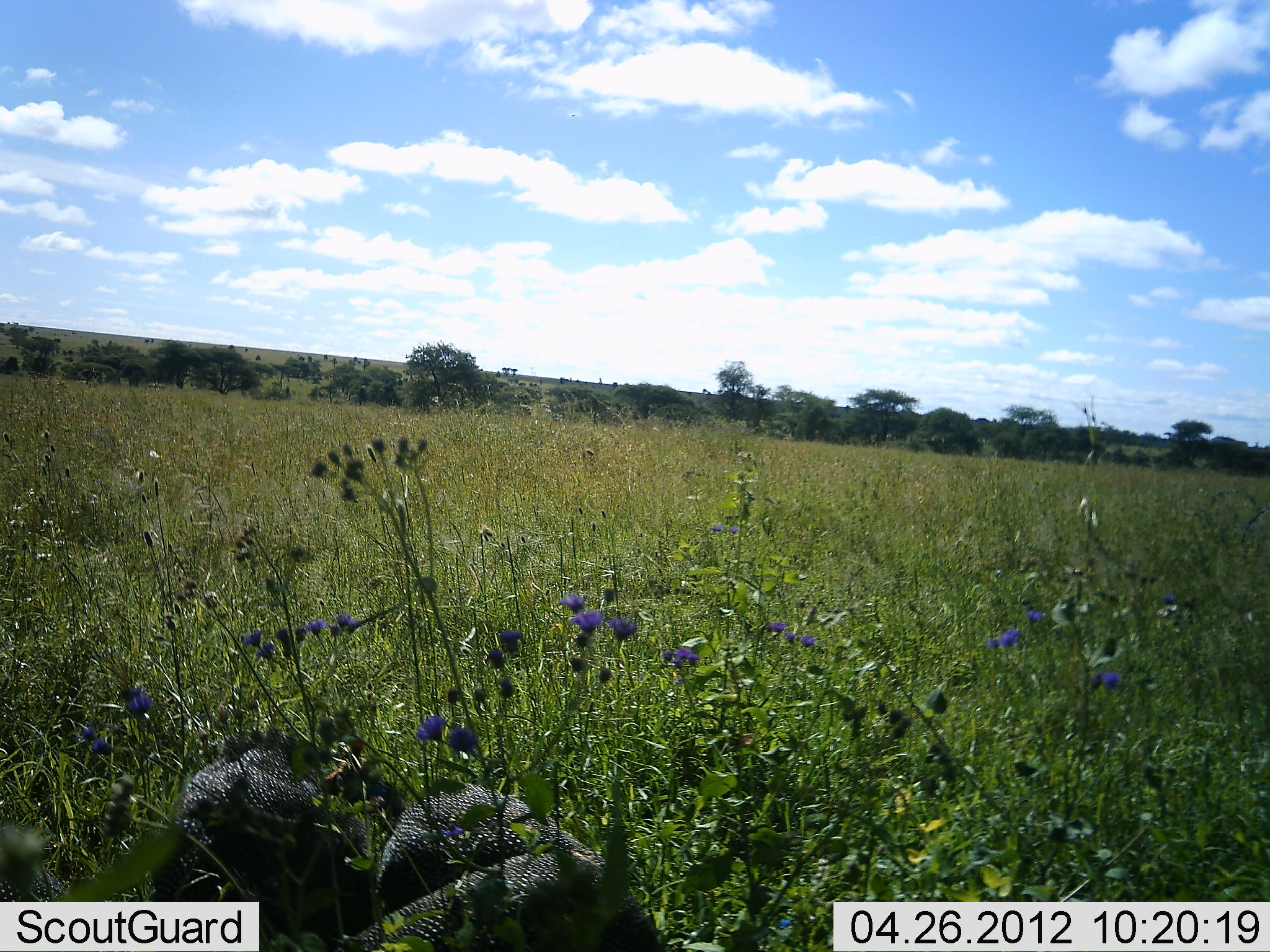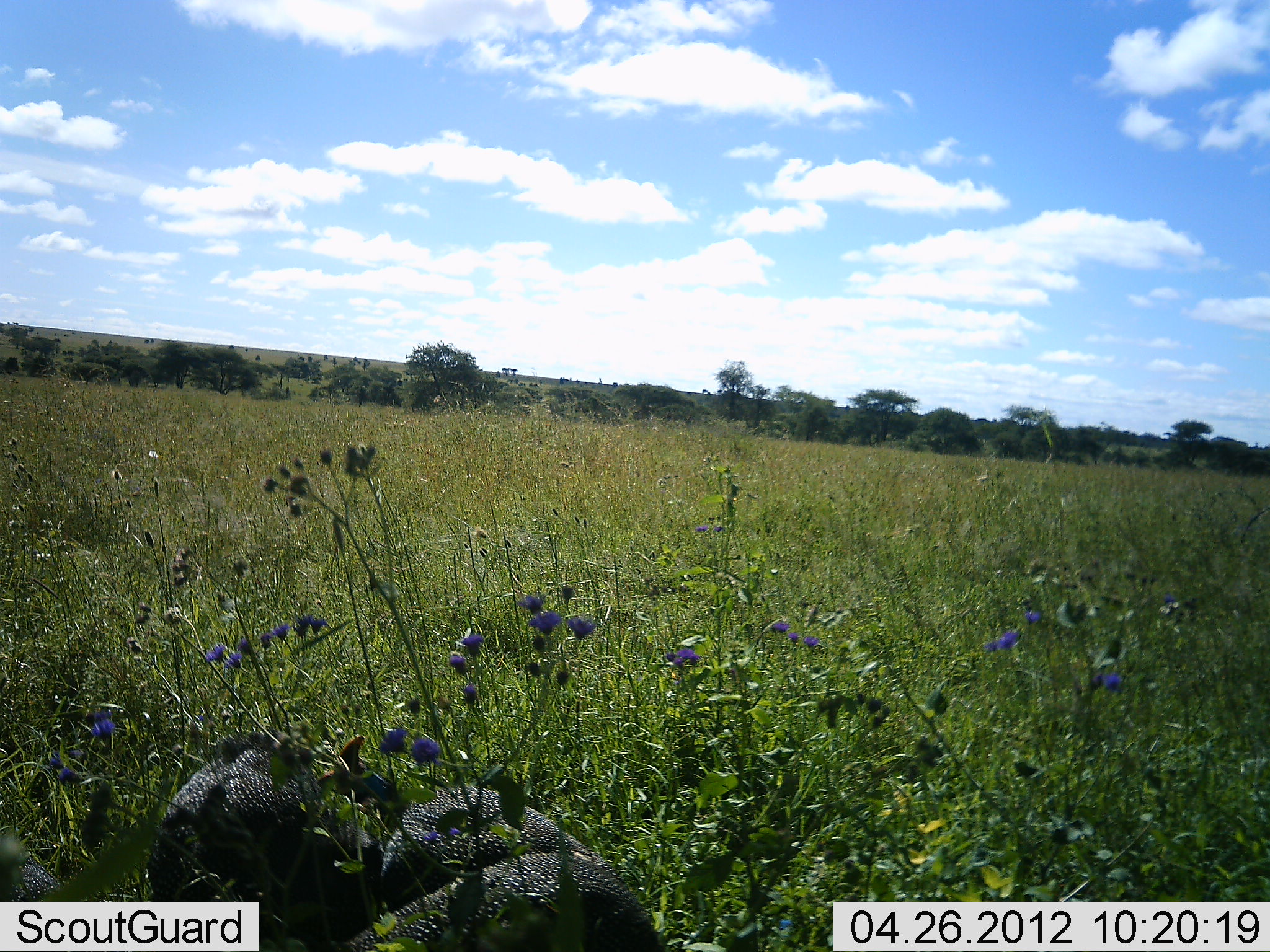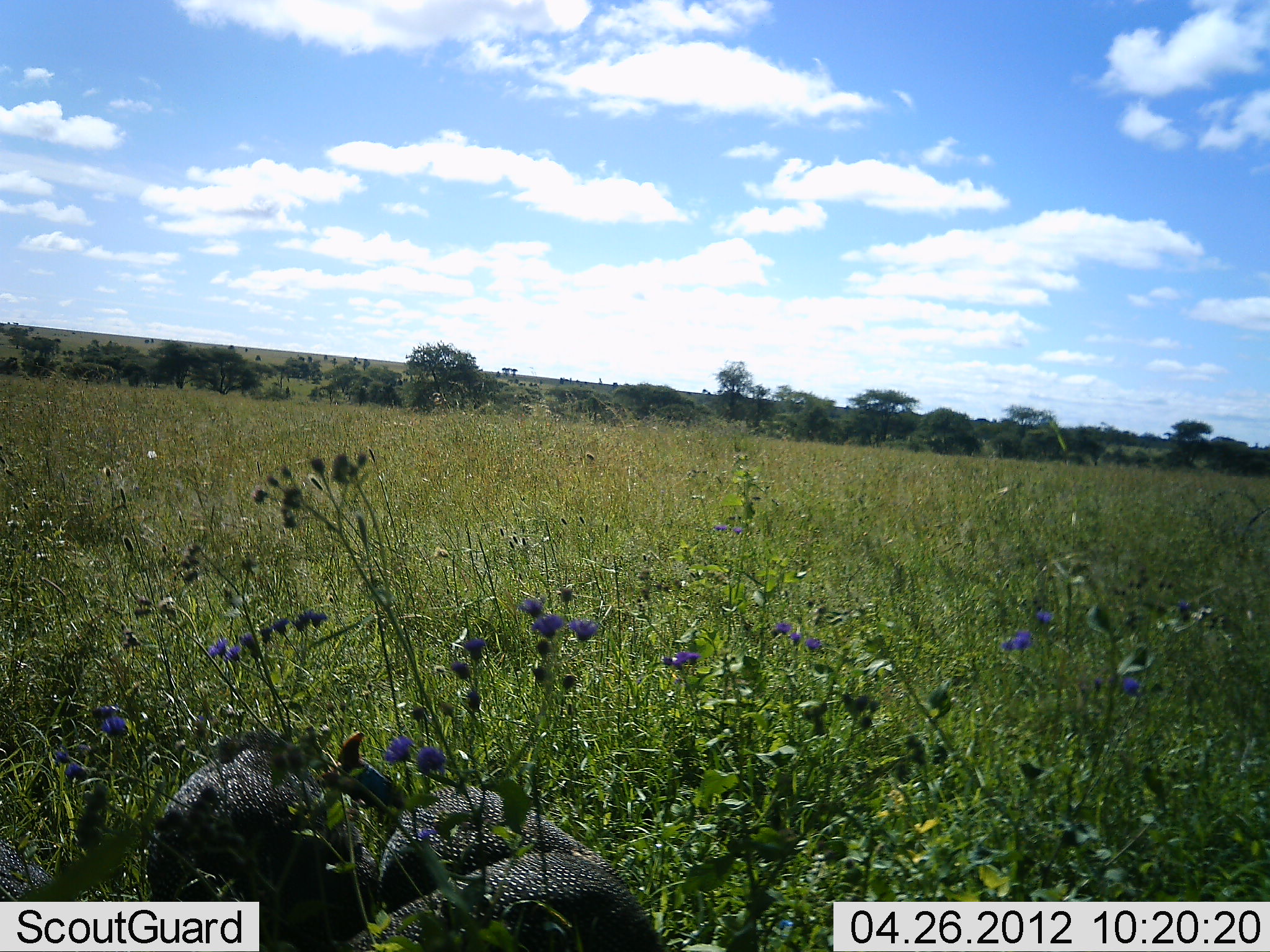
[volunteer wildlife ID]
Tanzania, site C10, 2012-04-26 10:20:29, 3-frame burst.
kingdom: Animalia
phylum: Chordata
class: Aves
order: Galliformes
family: Numididae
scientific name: Numididae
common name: guinea fowl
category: guineafowl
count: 3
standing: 52%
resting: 9%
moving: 9%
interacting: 0%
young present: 0%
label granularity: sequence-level